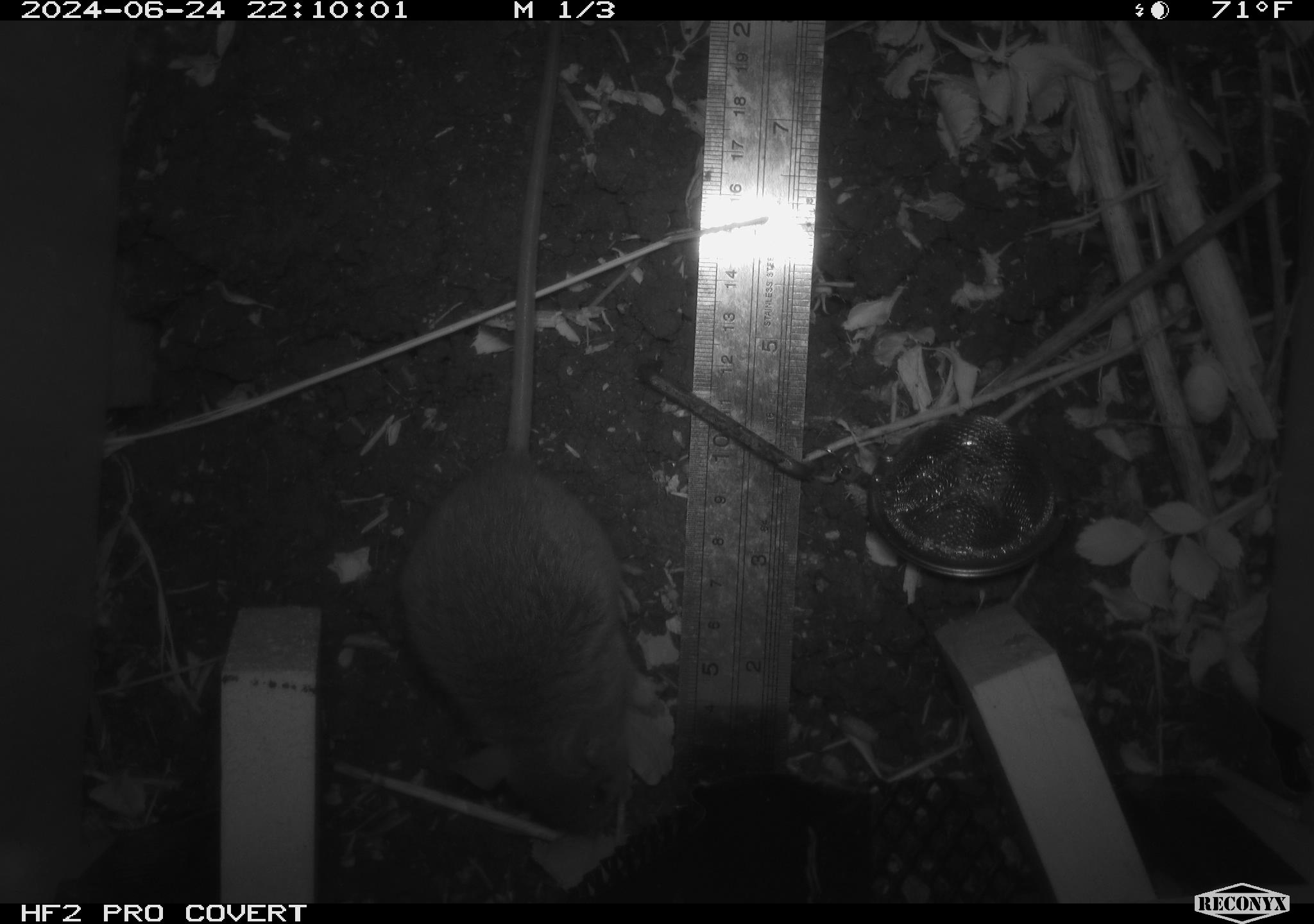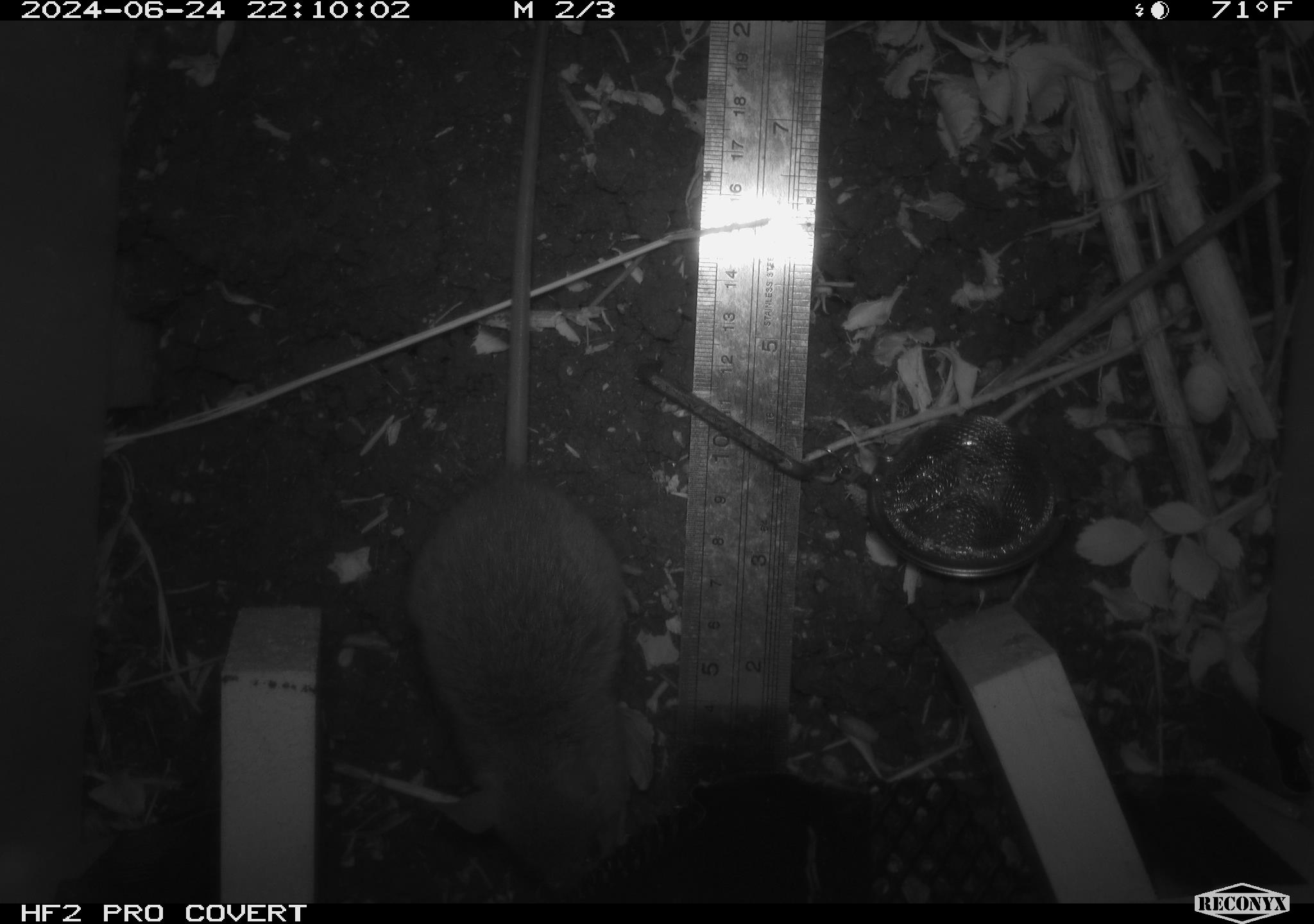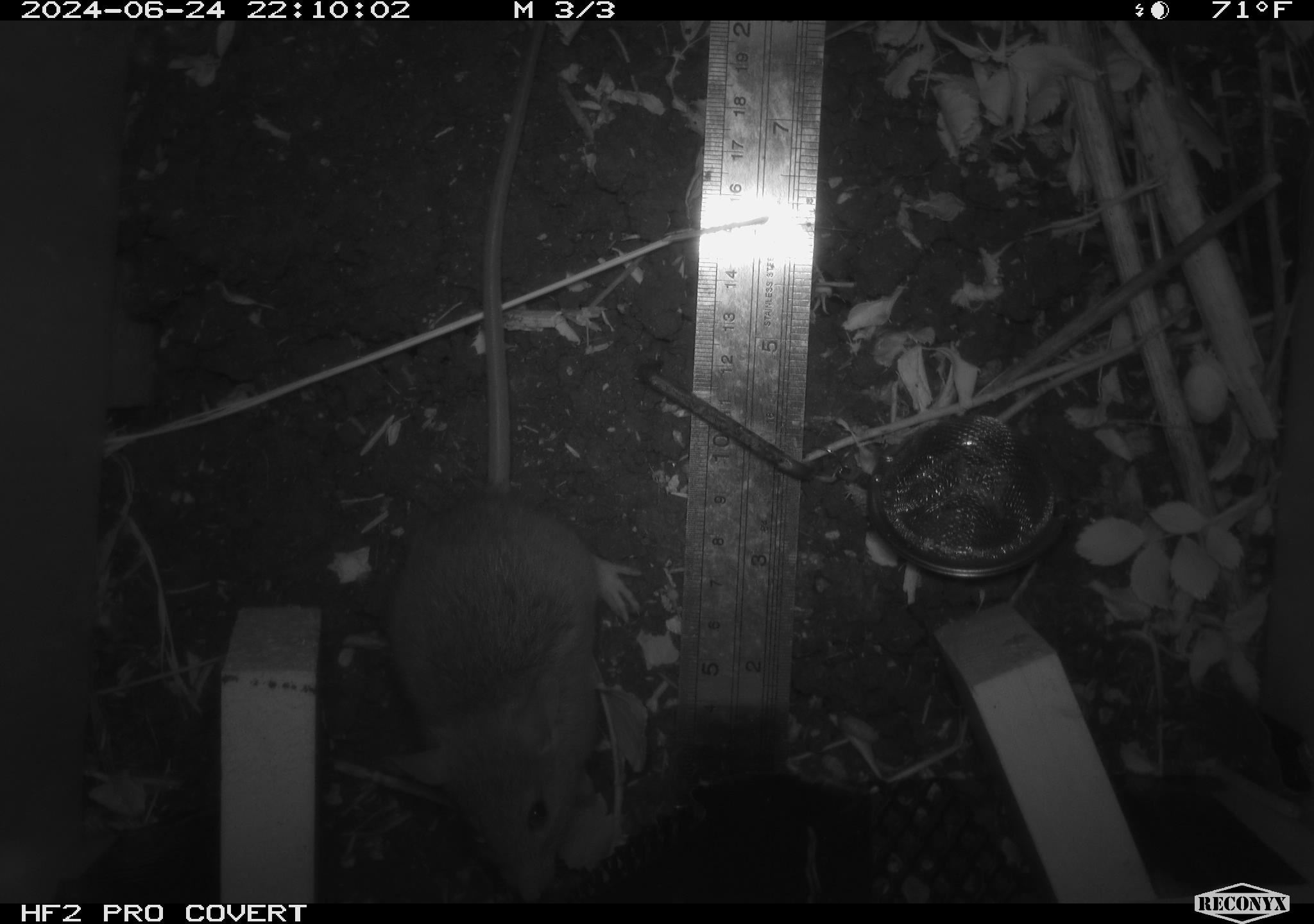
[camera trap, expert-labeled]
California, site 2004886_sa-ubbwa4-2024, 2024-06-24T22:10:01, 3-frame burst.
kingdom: Animalia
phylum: Chordata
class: Mammalia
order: Rodentia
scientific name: Rodentia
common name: woodrat or rat or mouse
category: woodrat or rat or mouse species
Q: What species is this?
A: Woodrat or rat or mouse species (woodrat or rat or mouse) (Rodentia).